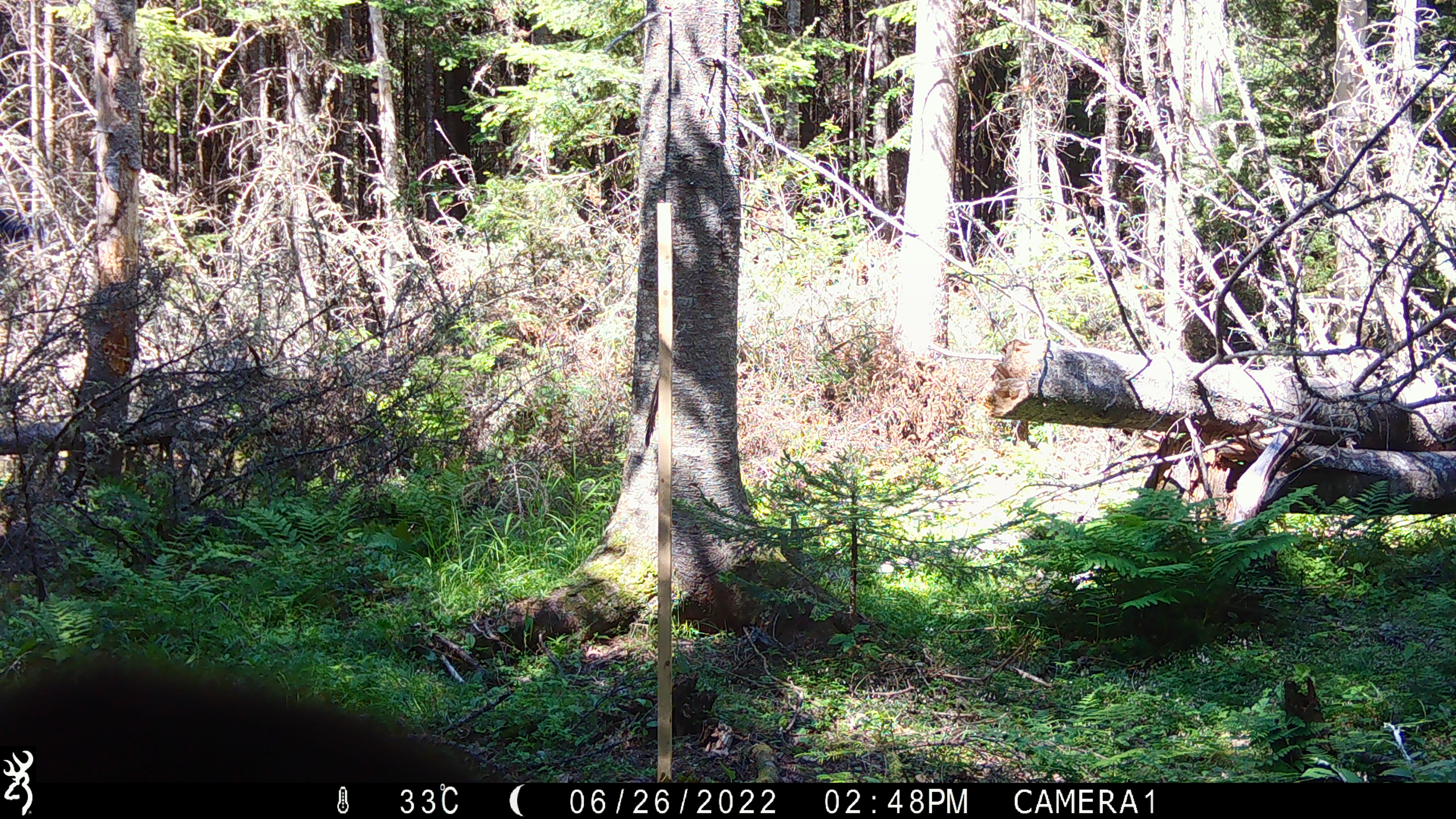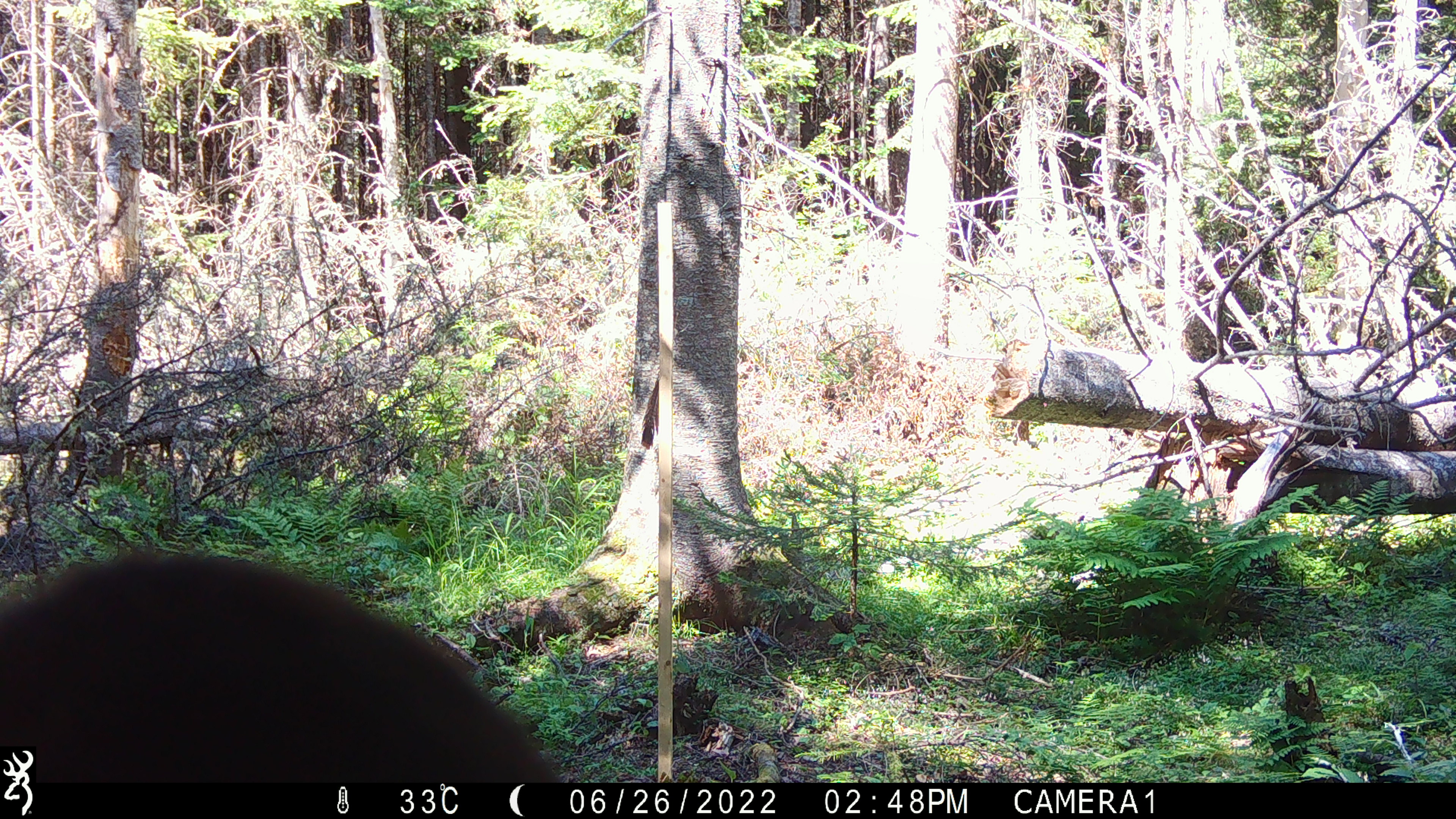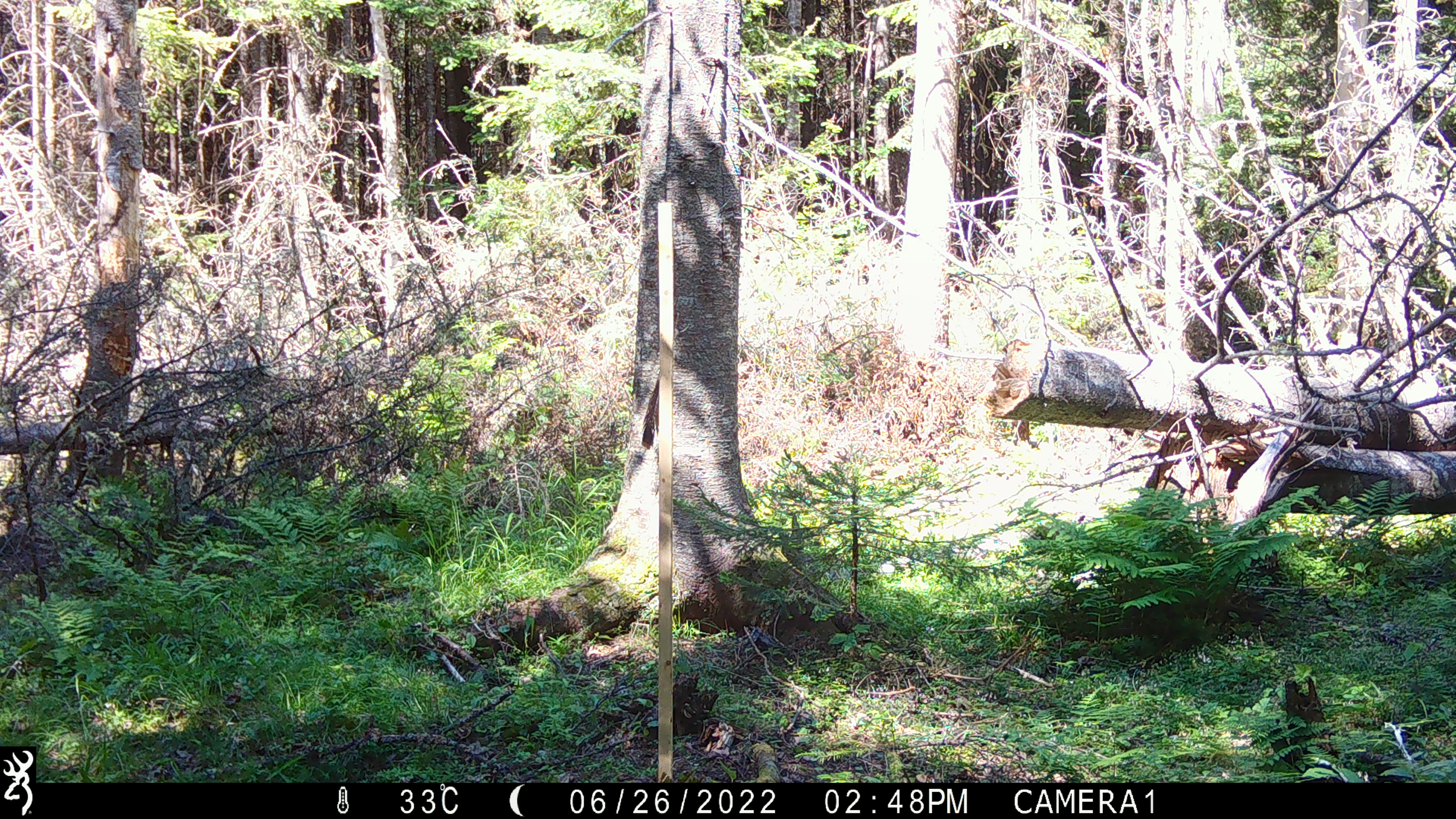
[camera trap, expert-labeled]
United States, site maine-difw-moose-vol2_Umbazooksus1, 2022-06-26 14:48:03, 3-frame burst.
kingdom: Animalia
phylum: Chordata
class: Mammalia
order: Carnivora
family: Ursidae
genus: Ursus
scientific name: Ursus americanus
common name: black bear